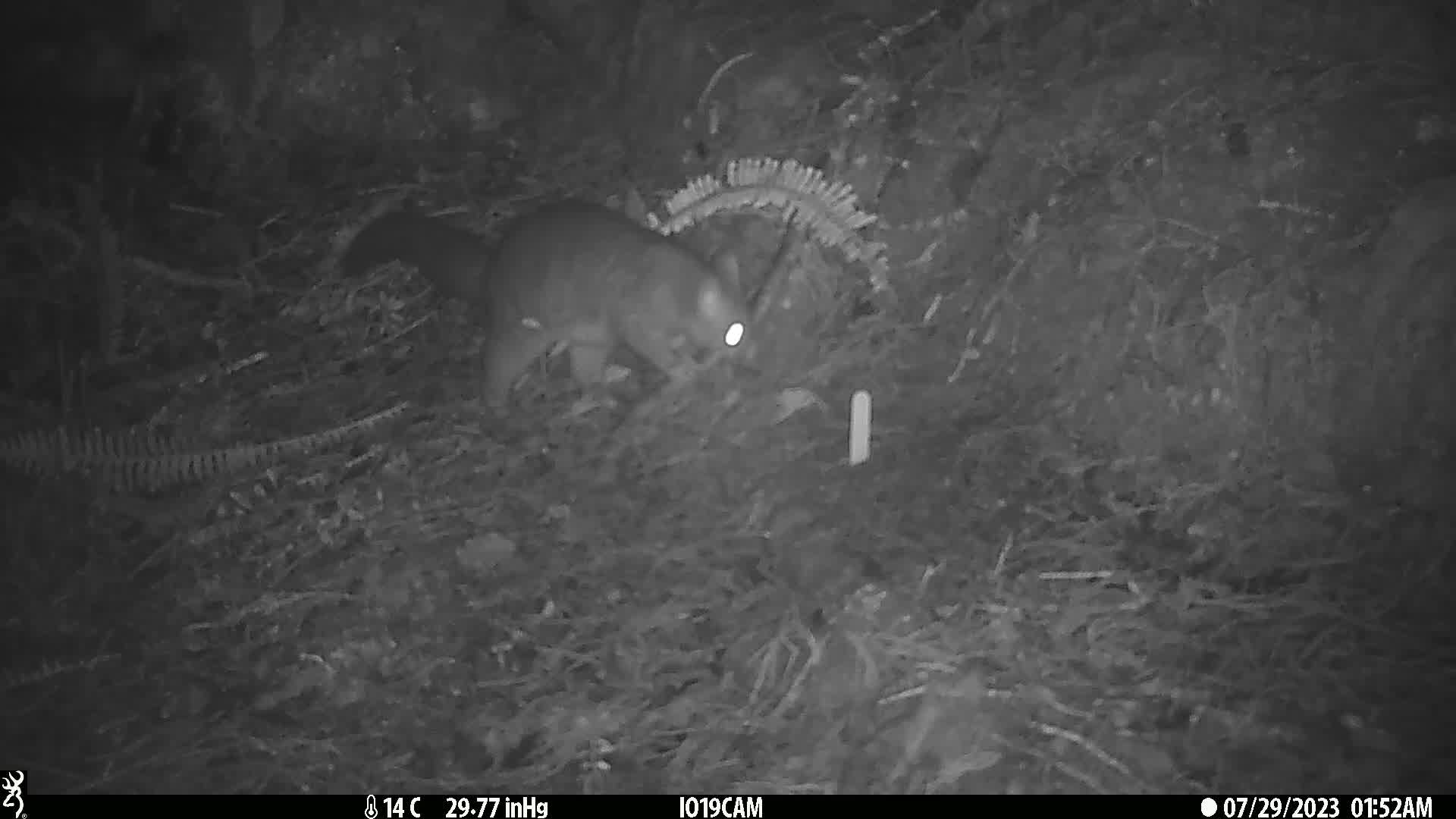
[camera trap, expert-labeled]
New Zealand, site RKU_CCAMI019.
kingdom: Animalia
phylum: Chordata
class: Mammalia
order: Diprotodontia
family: Phalangeridae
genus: Trichosurus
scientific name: Trichosurus vulpecula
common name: common brushtail possum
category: possum